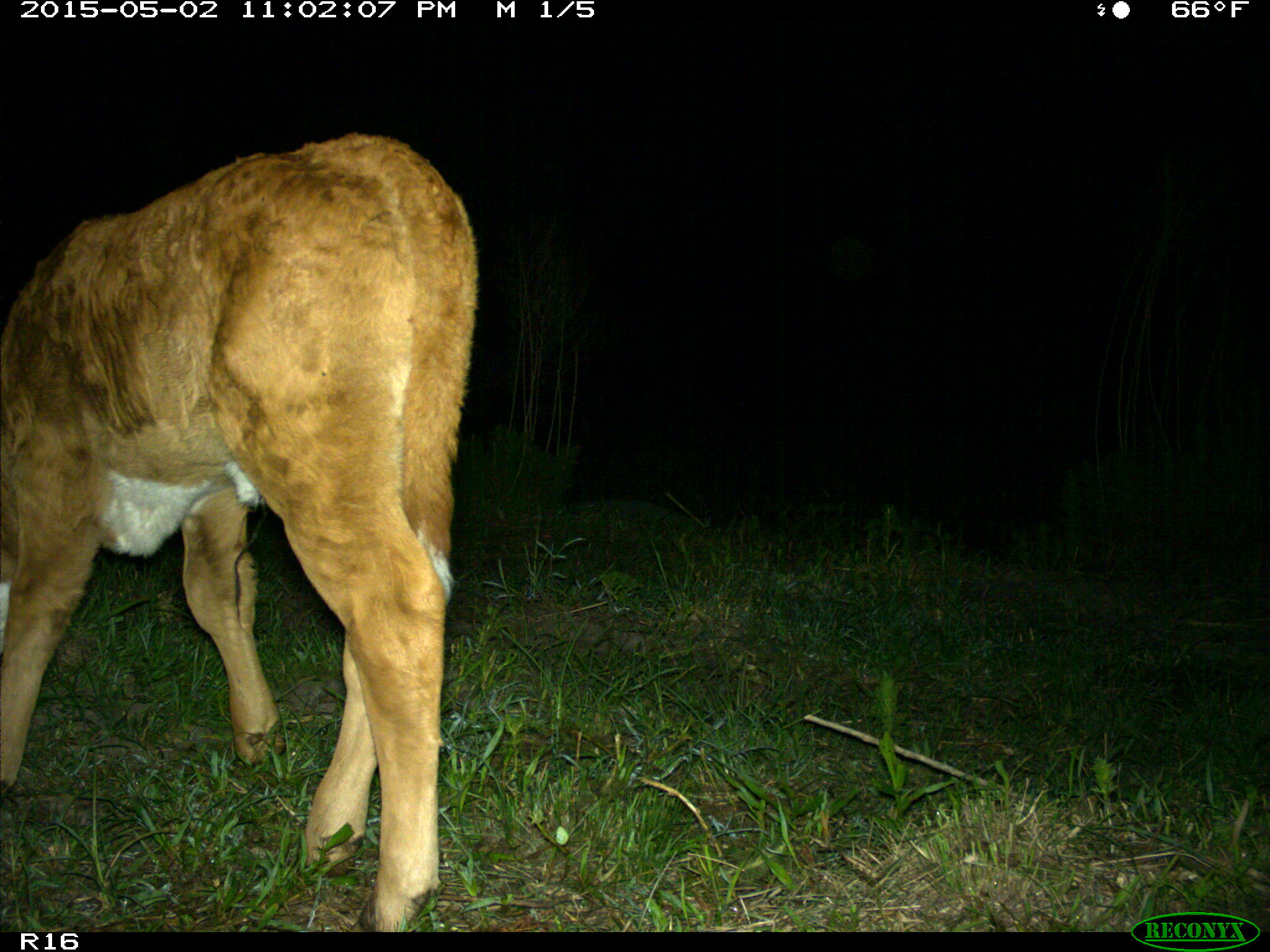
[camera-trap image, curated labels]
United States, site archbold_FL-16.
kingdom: Animalia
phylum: Chordata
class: Mammalia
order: Artiodactyla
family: Bovidae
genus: Bos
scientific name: Bos taurus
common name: domestic cow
Bos taurus (domestic cow).